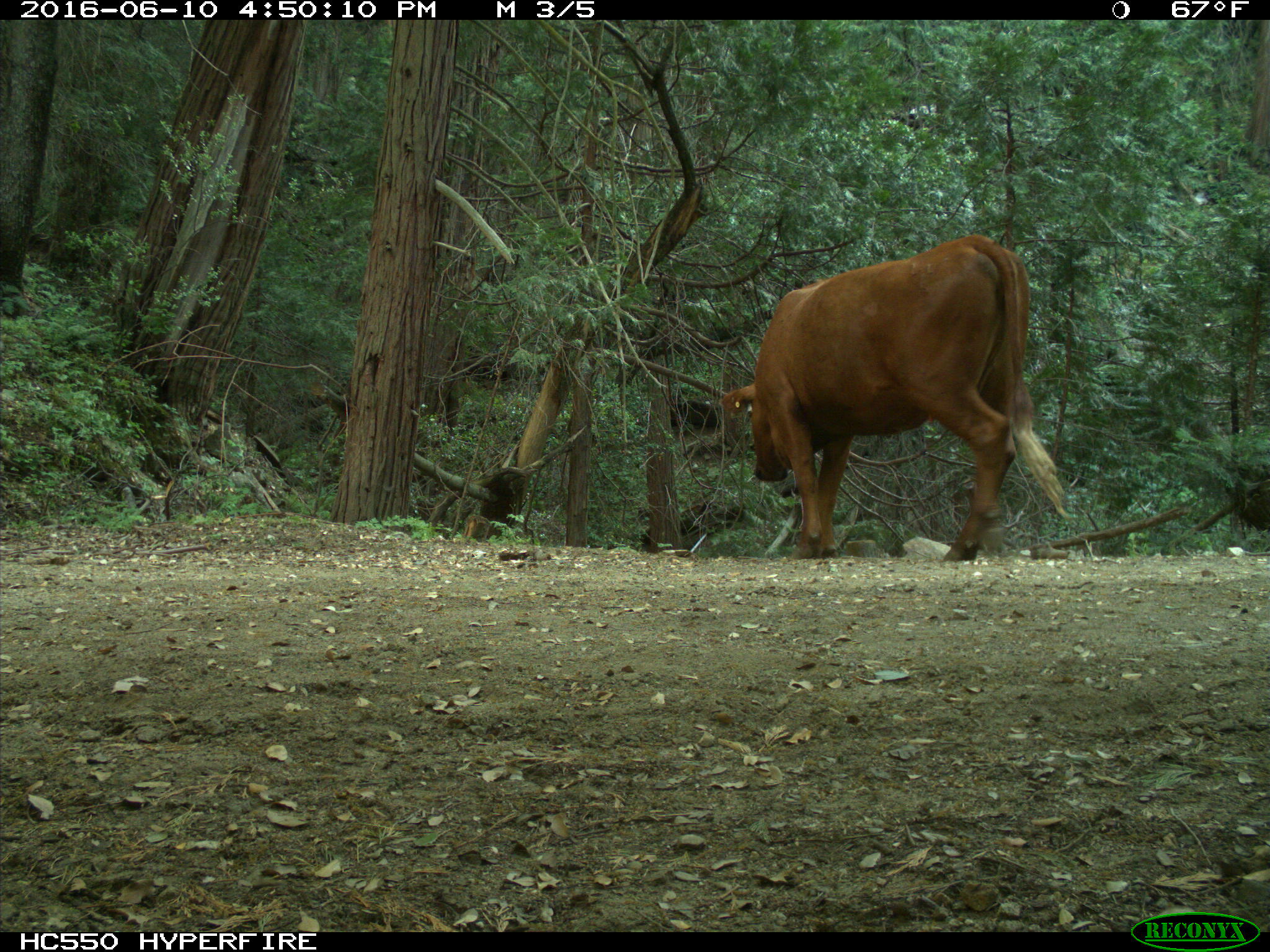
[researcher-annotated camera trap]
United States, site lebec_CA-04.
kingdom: Animalia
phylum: Chordata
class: Mammalia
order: Artiodactyla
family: Bovidae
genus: Bos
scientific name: Bos taurus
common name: domestic cow